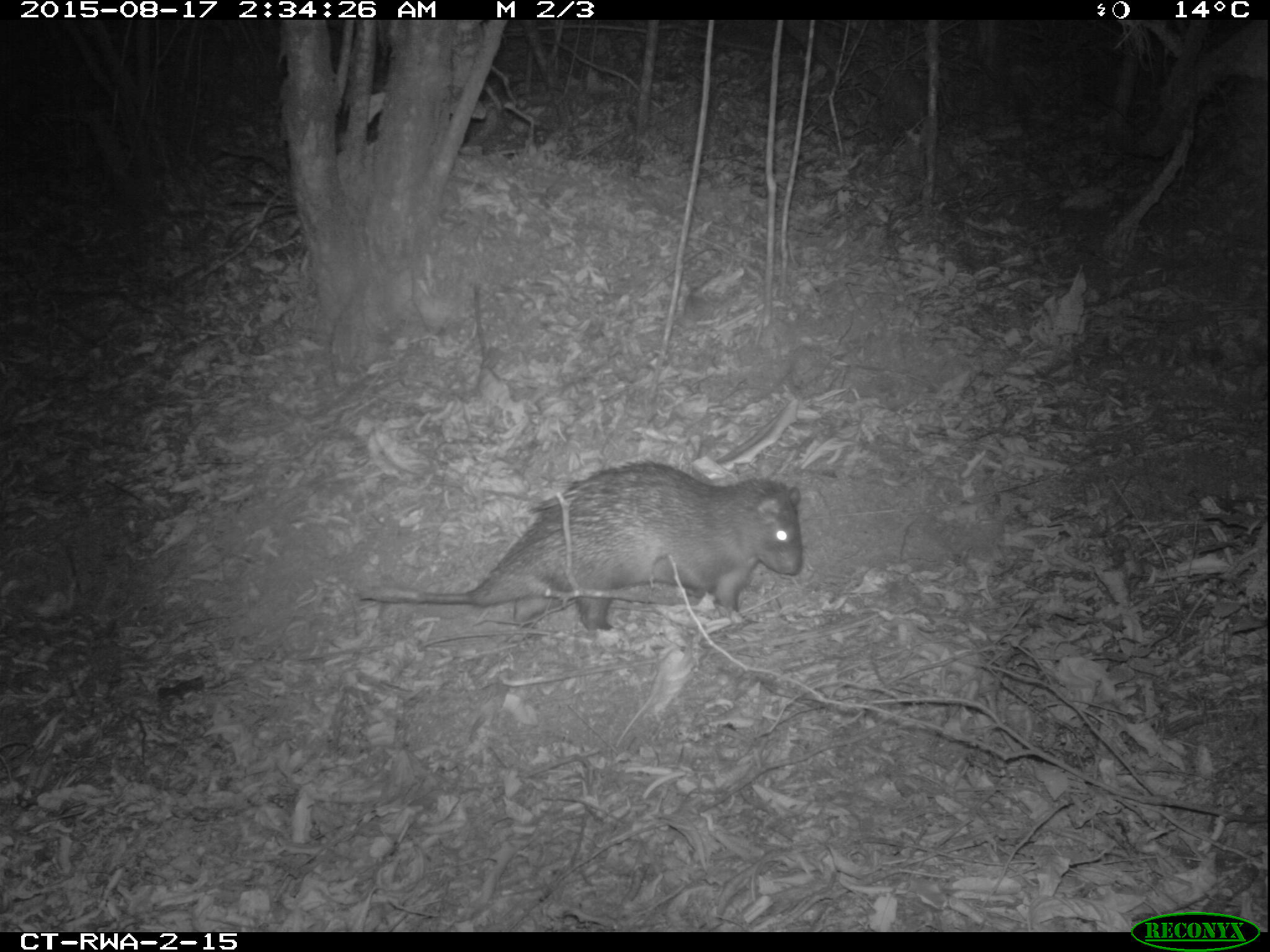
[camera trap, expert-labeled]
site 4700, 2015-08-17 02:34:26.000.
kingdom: Animalia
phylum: Chordata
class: Mammalia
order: Rodentia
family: Hystricidae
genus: Atherurus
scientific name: Atherurus africanus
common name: african brush-tailed porcupine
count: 1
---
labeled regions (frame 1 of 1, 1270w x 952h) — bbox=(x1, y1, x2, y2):
atherurus africanus: bbox=(355, 458, 804, 632)